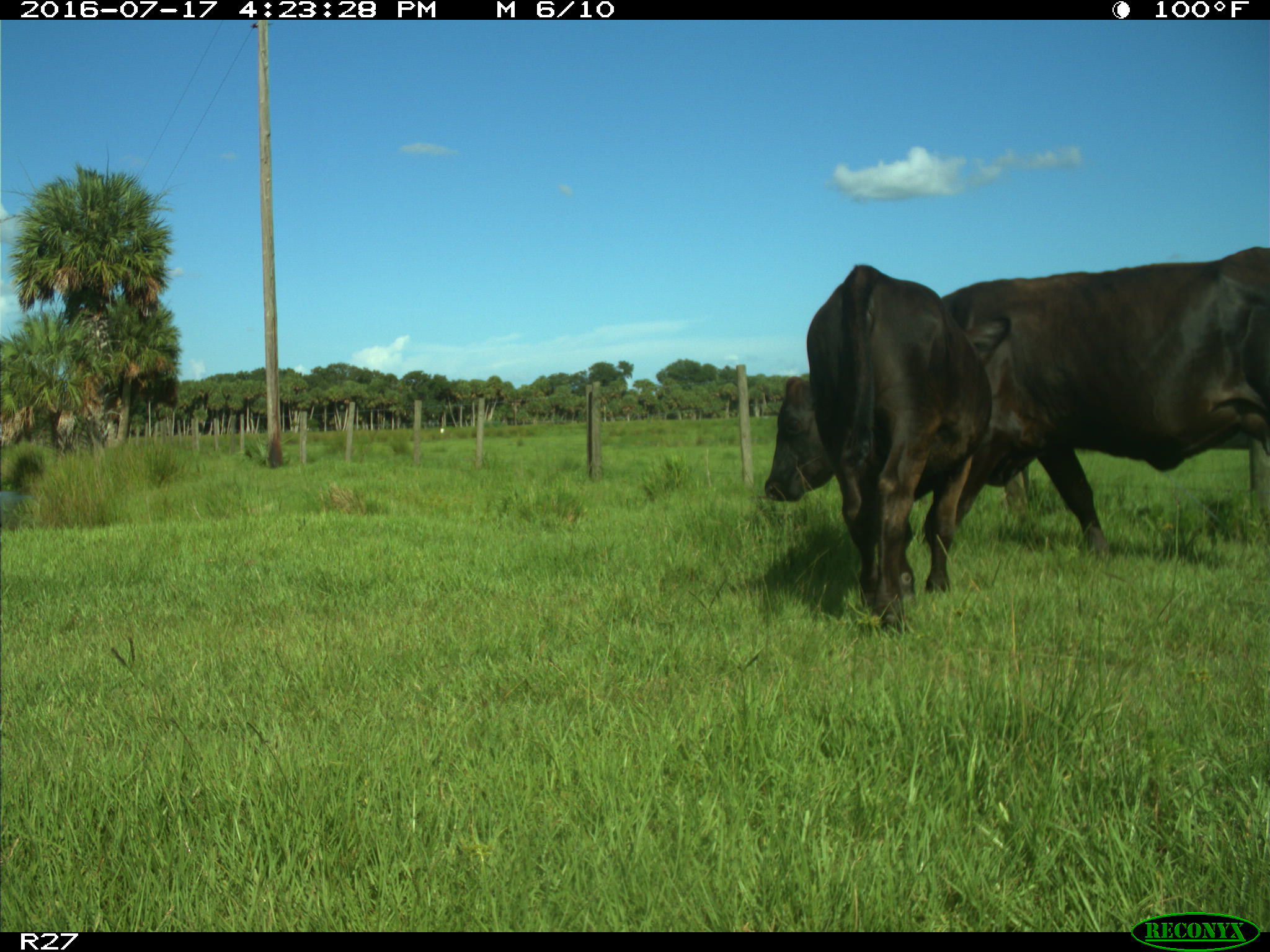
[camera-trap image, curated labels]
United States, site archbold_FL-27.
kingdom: Animalia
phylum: Chordata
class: Mammalia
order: Artiodactyla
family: Bovidae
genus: Bos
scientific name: Bos taurus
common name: domestic cow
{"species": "Bos taurus (domestic cow)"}